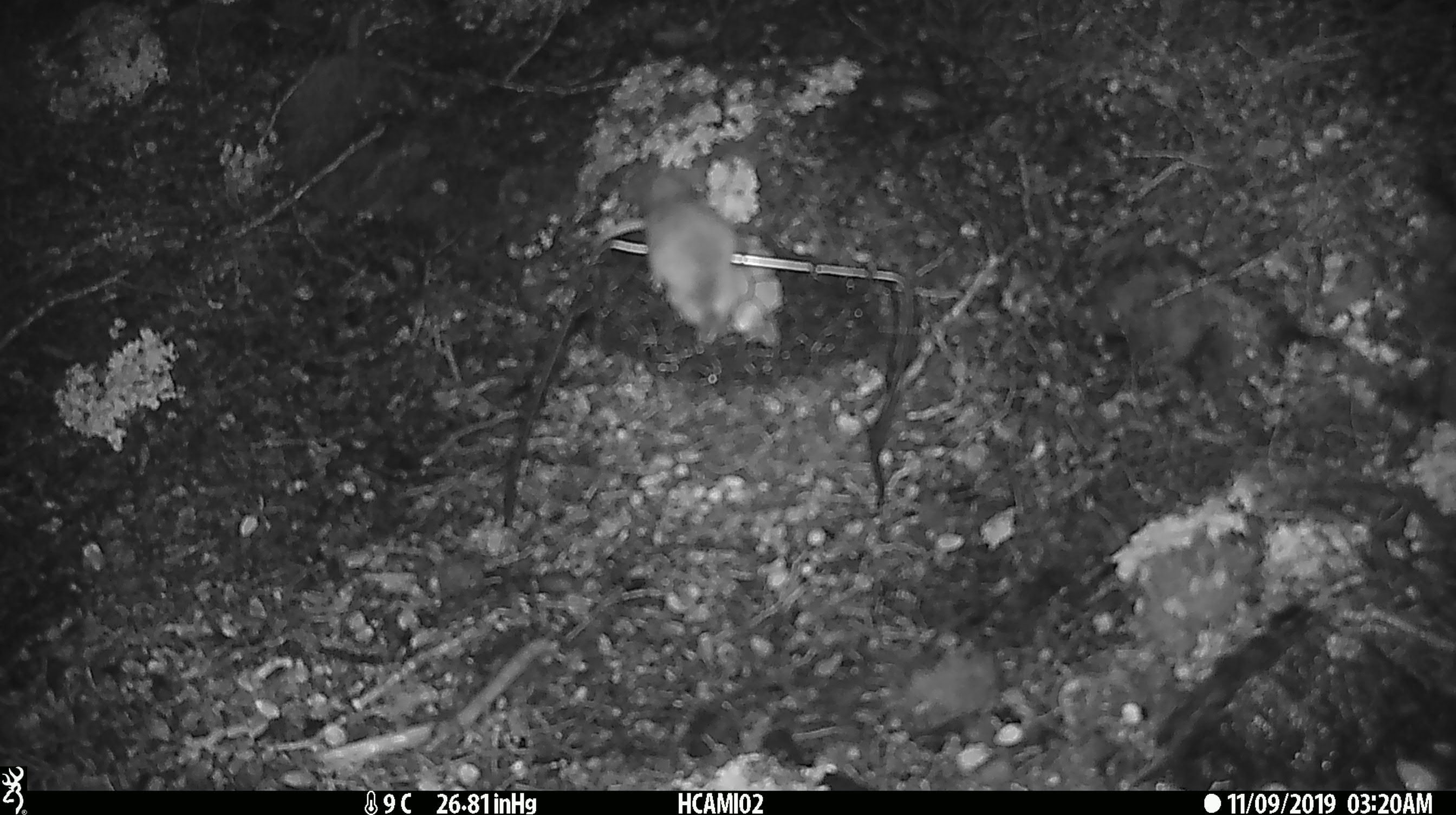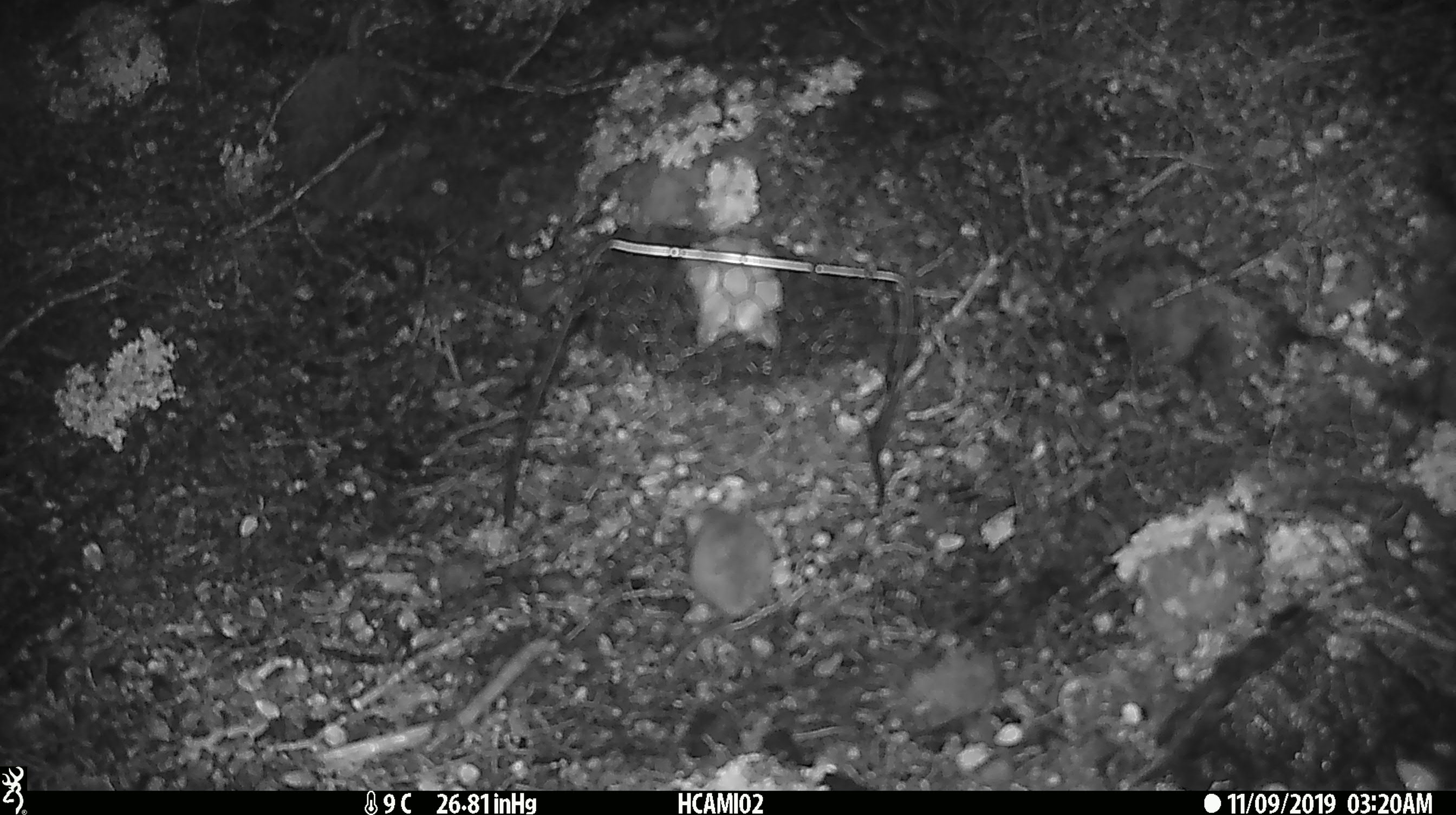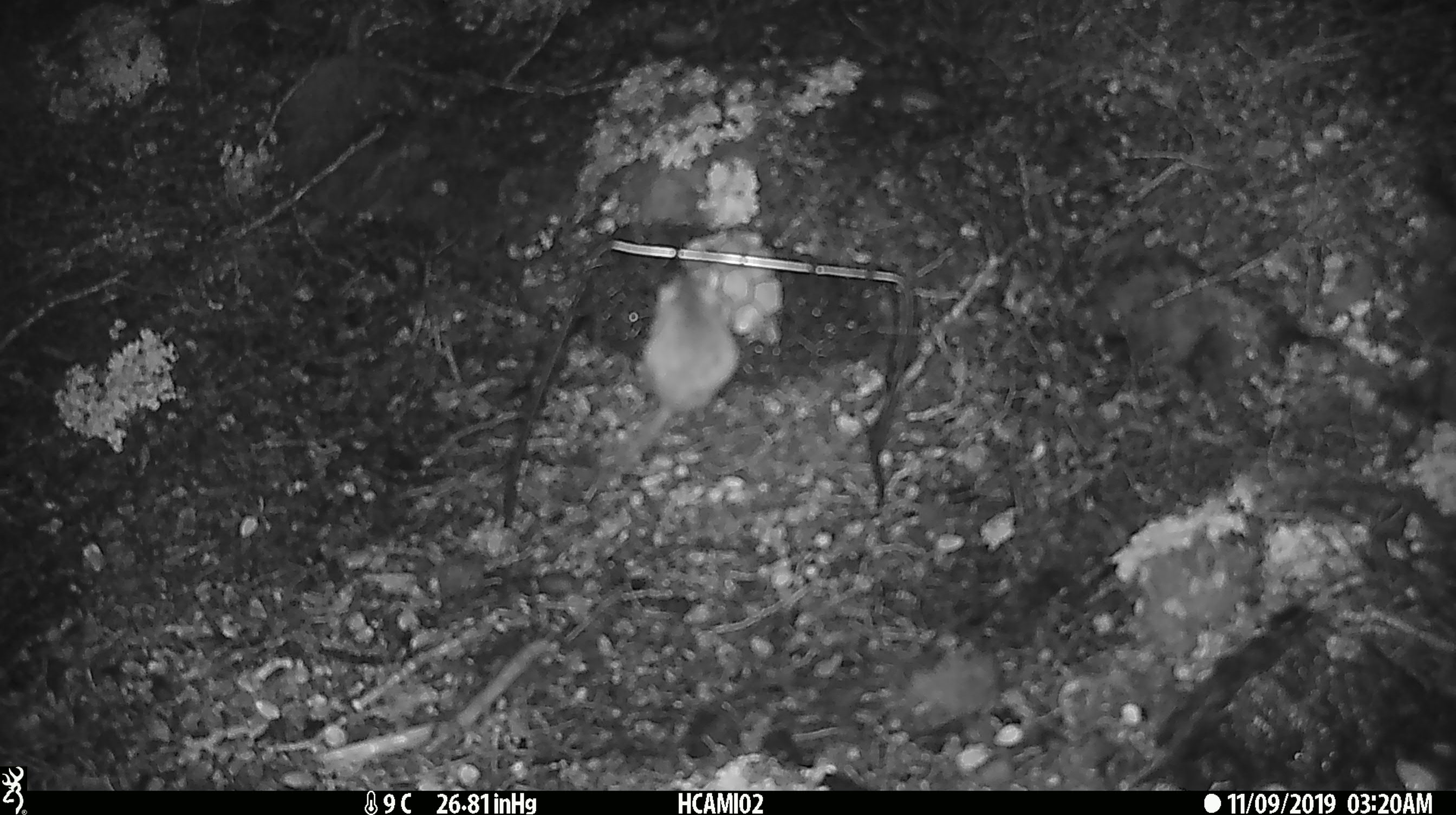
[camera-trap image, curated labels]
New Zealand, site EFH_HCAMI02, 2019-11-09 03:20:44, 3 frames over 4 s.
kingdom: Animalia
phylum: Chordata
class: Mammalia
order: Rodentia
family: Muridae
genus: Mus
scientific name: Mus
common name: mouse